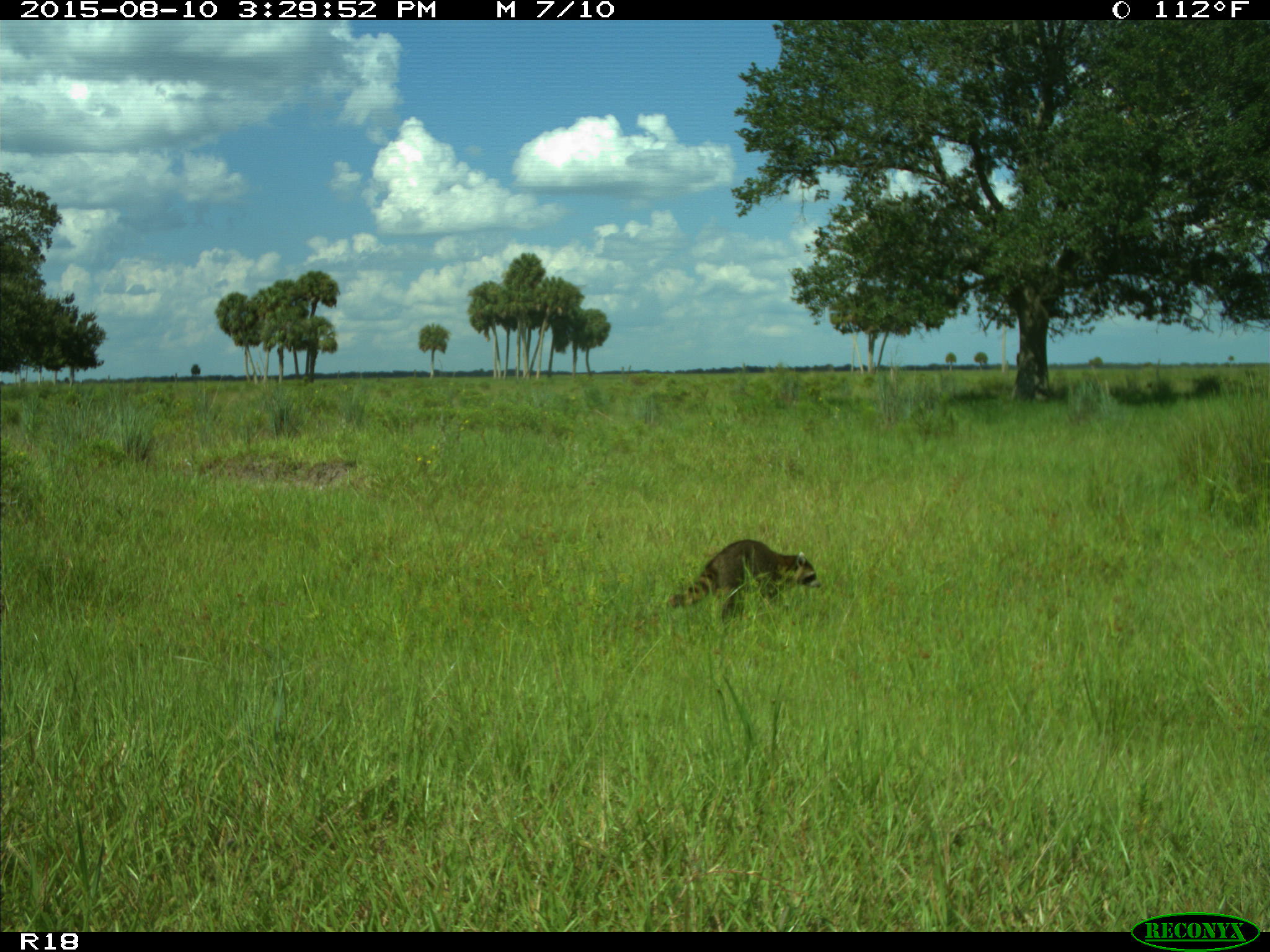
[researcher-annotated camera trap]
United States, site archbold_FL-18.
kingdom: Animalia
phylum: Chordata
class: Mammalia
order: Carnivora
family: Procyonidae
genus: Procyon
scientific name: Procyon lotor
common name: common raccoon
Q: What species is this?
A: Procyon lotor (common raccoon).